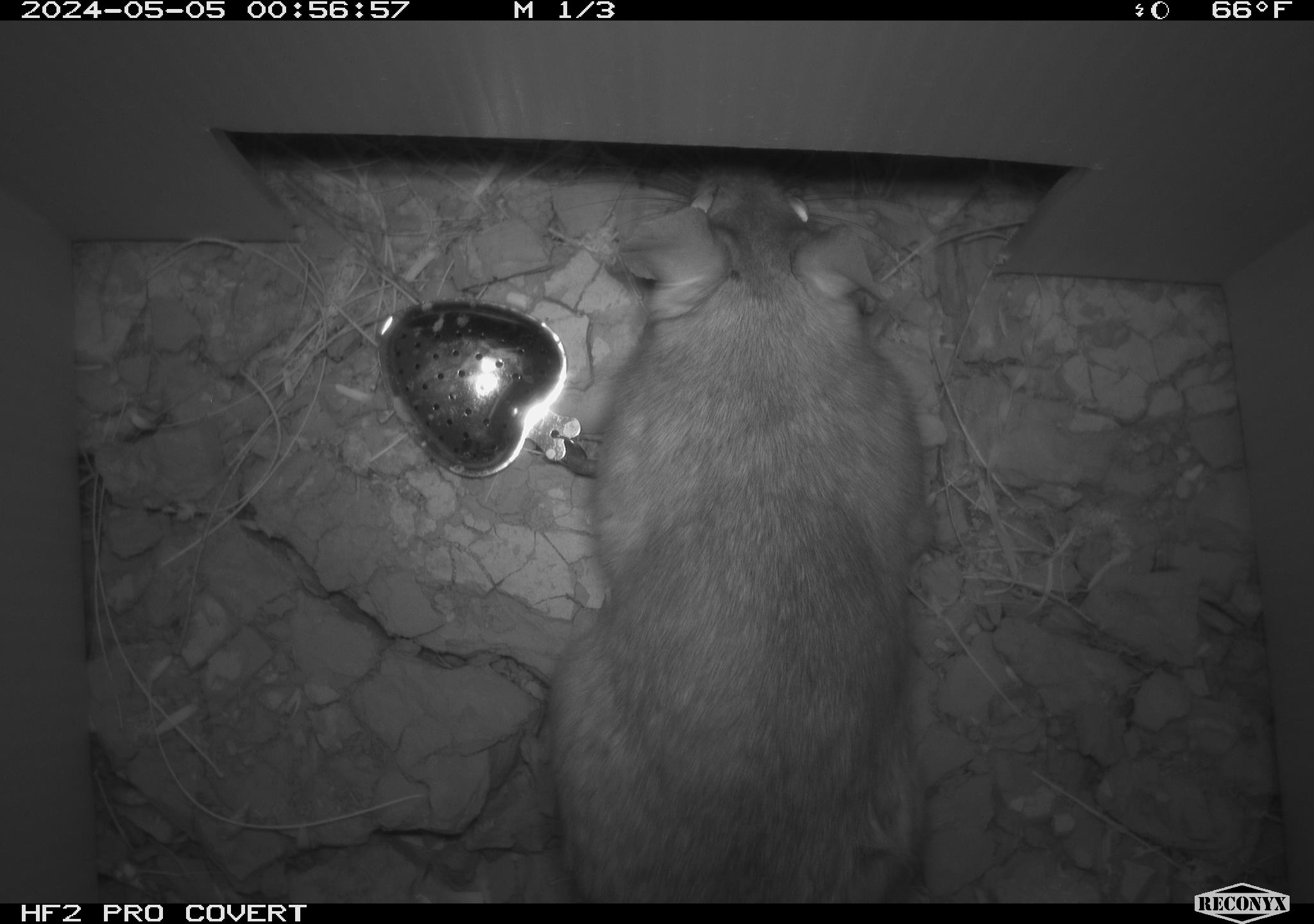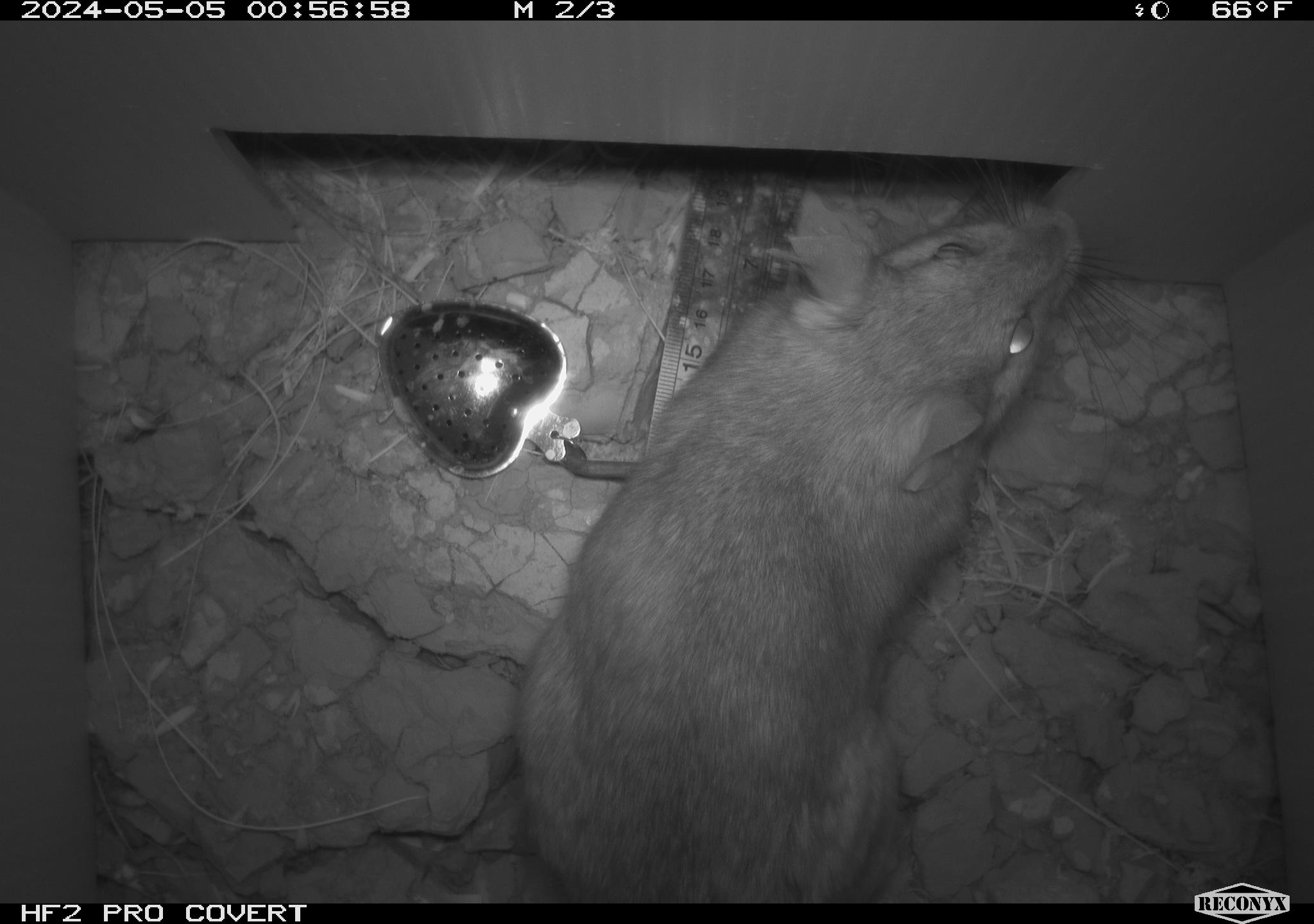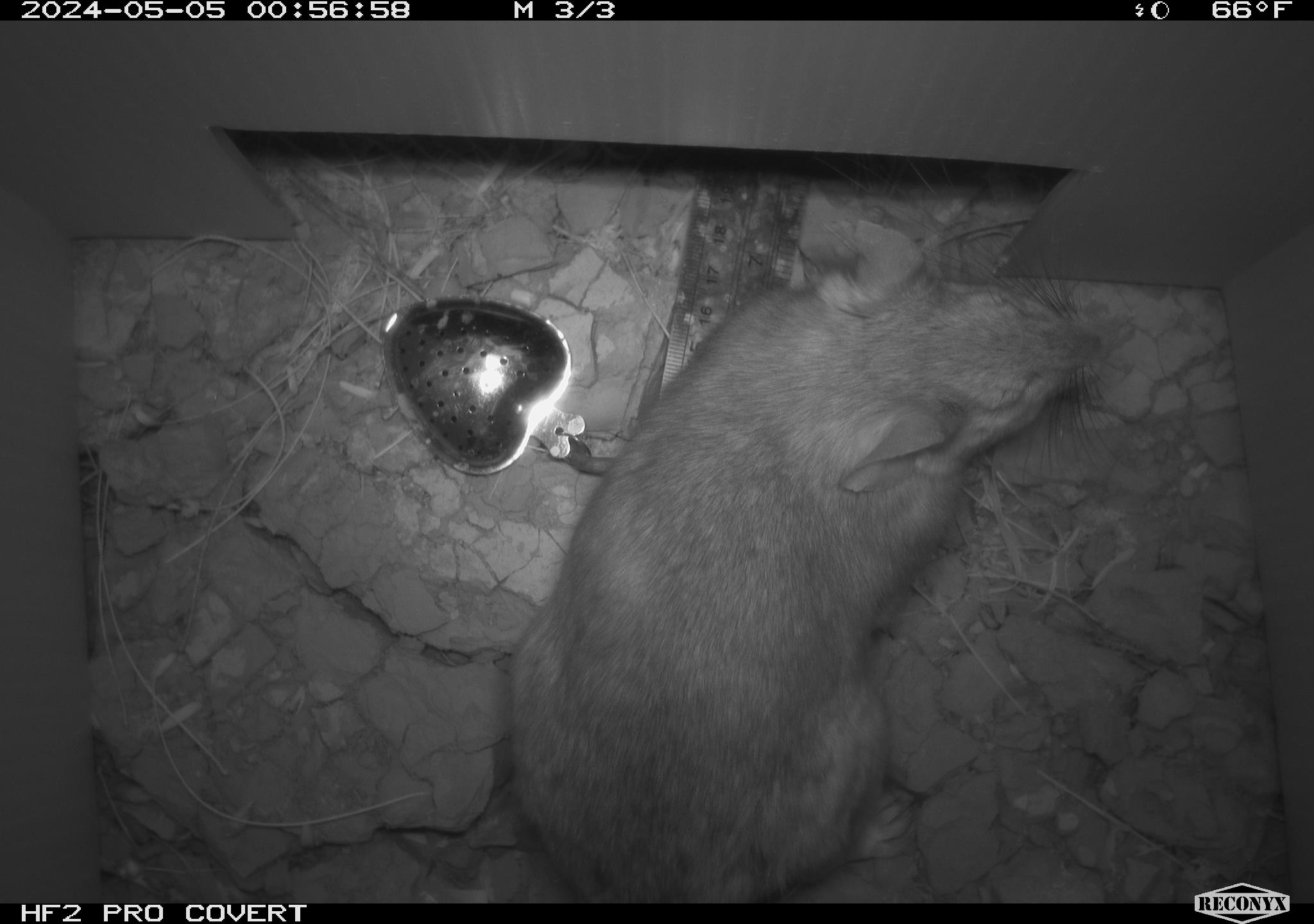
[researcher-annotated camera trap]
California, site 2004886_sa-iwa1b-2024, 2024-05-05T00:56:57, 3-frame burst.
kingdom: Animalia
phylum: Chordata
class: Mammalia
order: Rodentia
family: Cricetidae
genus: Neotoma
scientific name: Neotoma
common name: pack rat or woodrat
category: neotoma species